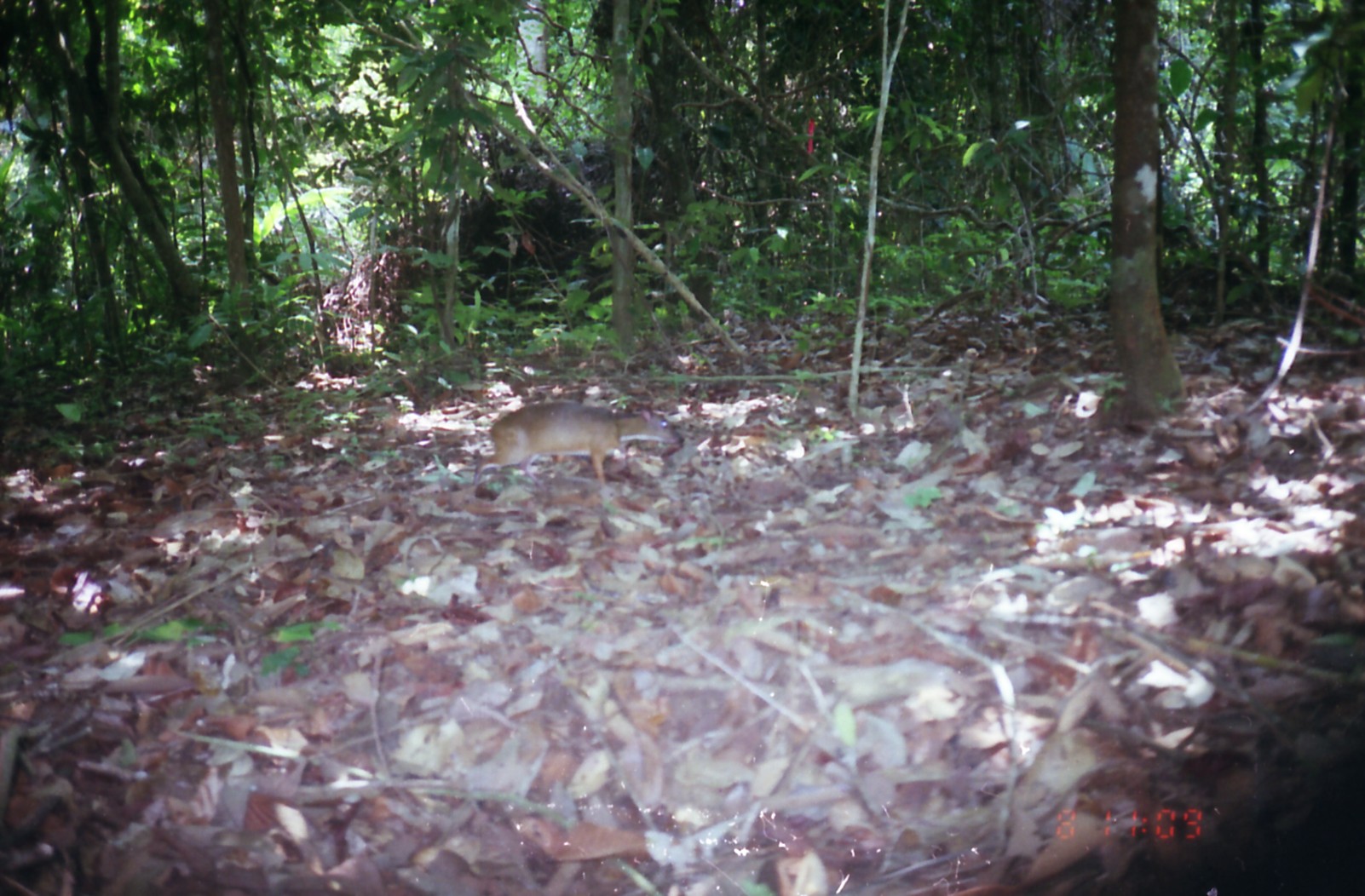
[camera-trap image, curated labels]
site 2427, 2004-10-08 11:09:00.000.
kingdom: Animalia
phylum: Chordata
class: Mammalia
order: Artiodactyla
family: Tragulidae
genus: Tragulus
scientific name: Tragulus napu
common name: greater oriental chevrotain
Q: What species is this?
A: Tragulus napu (greater oriental chevrotain).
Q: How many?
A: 1.